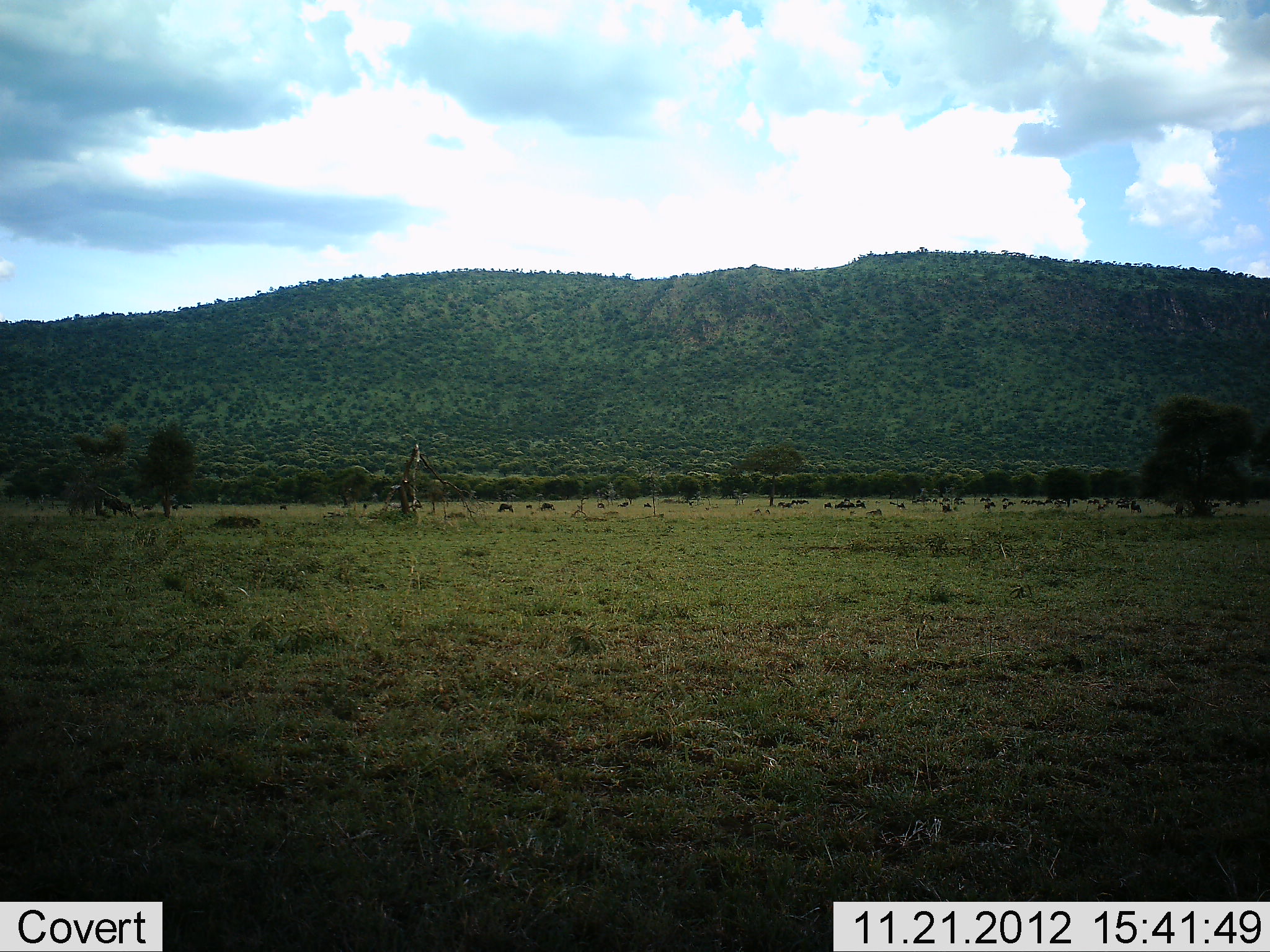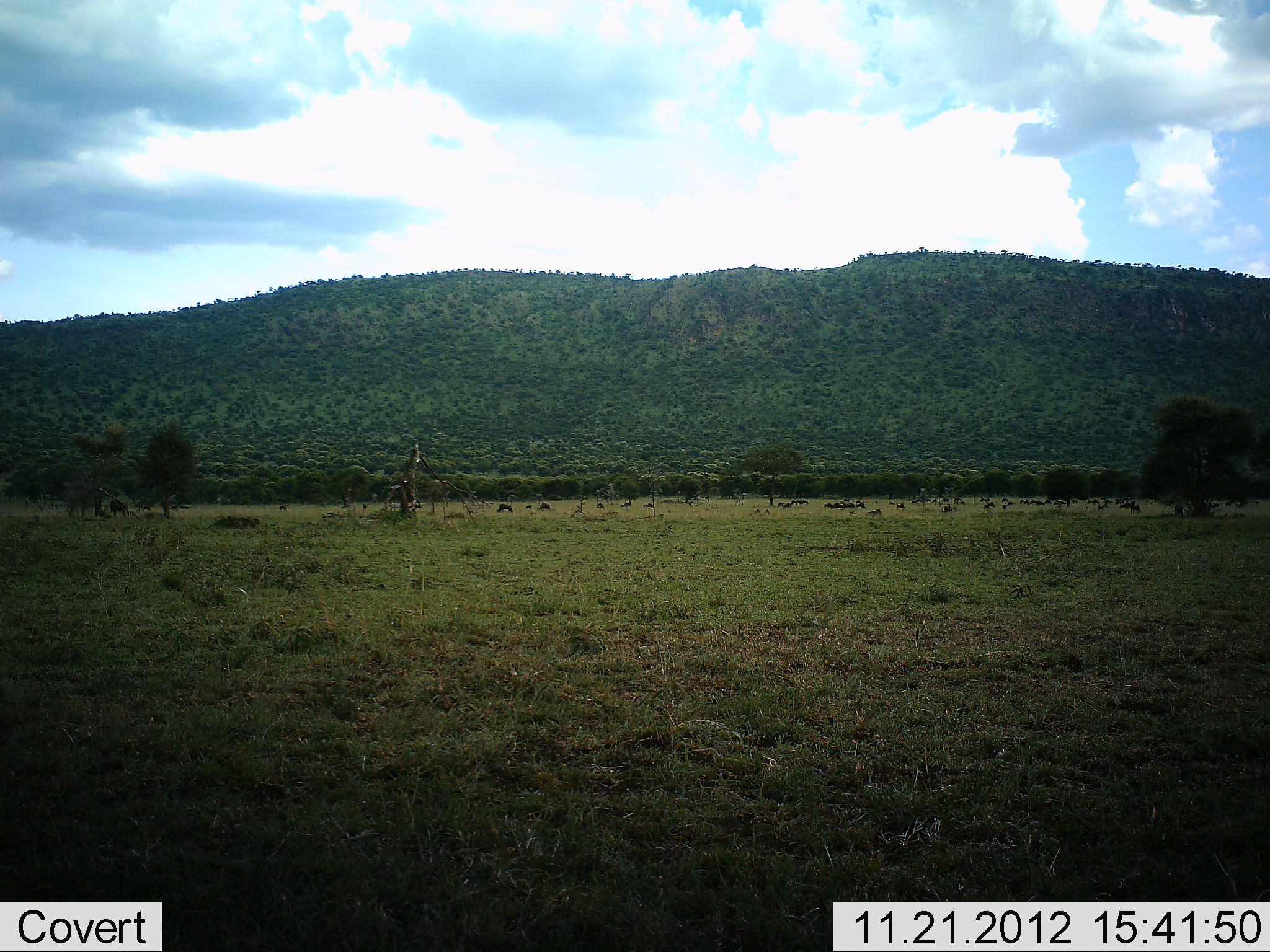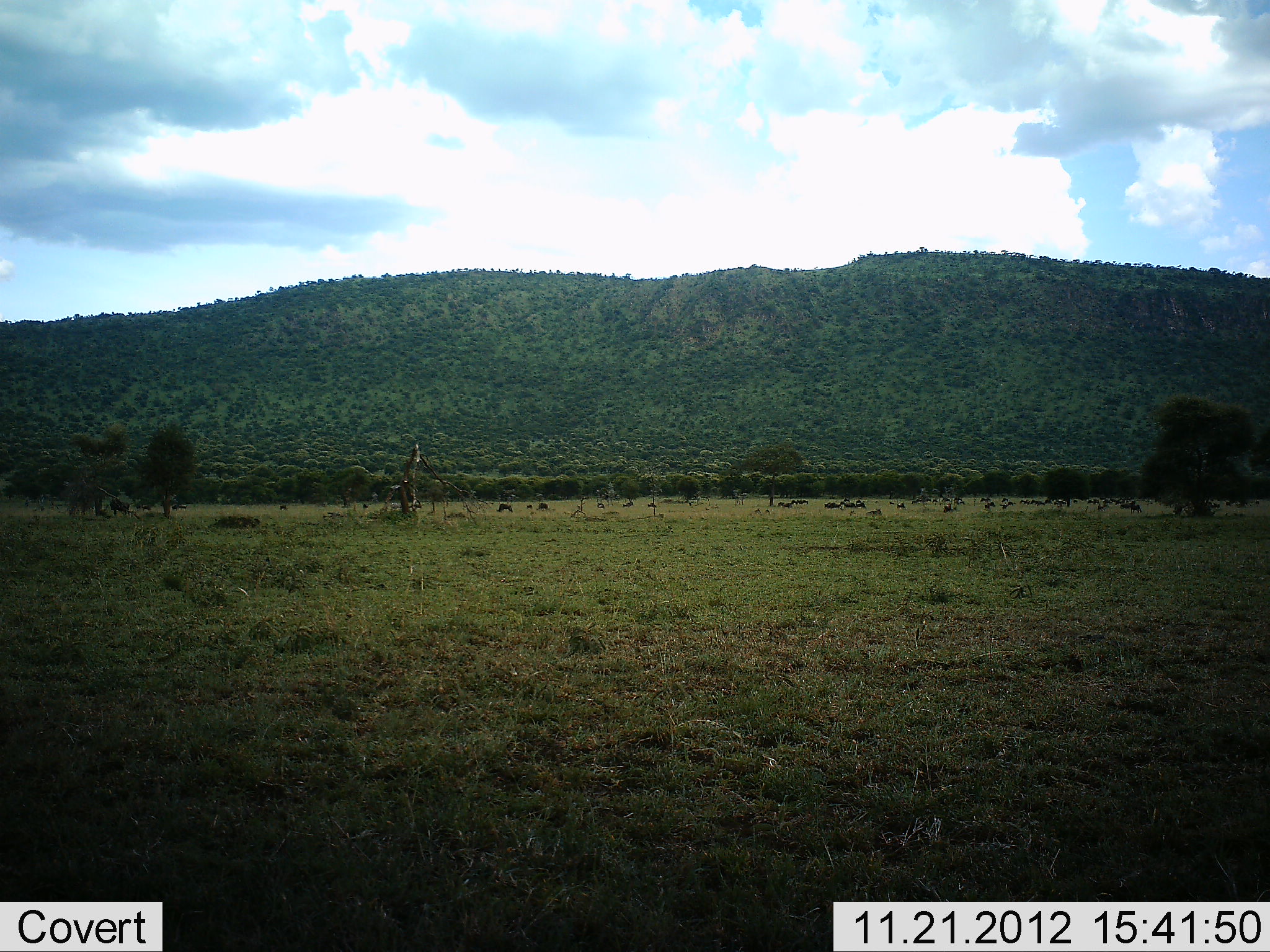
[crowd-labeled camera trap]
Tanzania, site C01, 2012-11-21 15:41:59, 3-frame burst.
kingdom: Animalia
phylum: Chordata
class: Mammalia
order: Artiodactyla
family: Bovidae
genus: Connochaetes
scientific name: Connochaetes taurinus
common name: blue wildebeest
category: wildebeest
Wildebeest (blue wildebeest) (Connochaetes taurinus), count 11-50. Behavior (volunteer vote fractions): standing 56%, resting 6%, moving 38%, interacting 0%. Young present (vote fraction): 0%. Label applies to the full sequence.